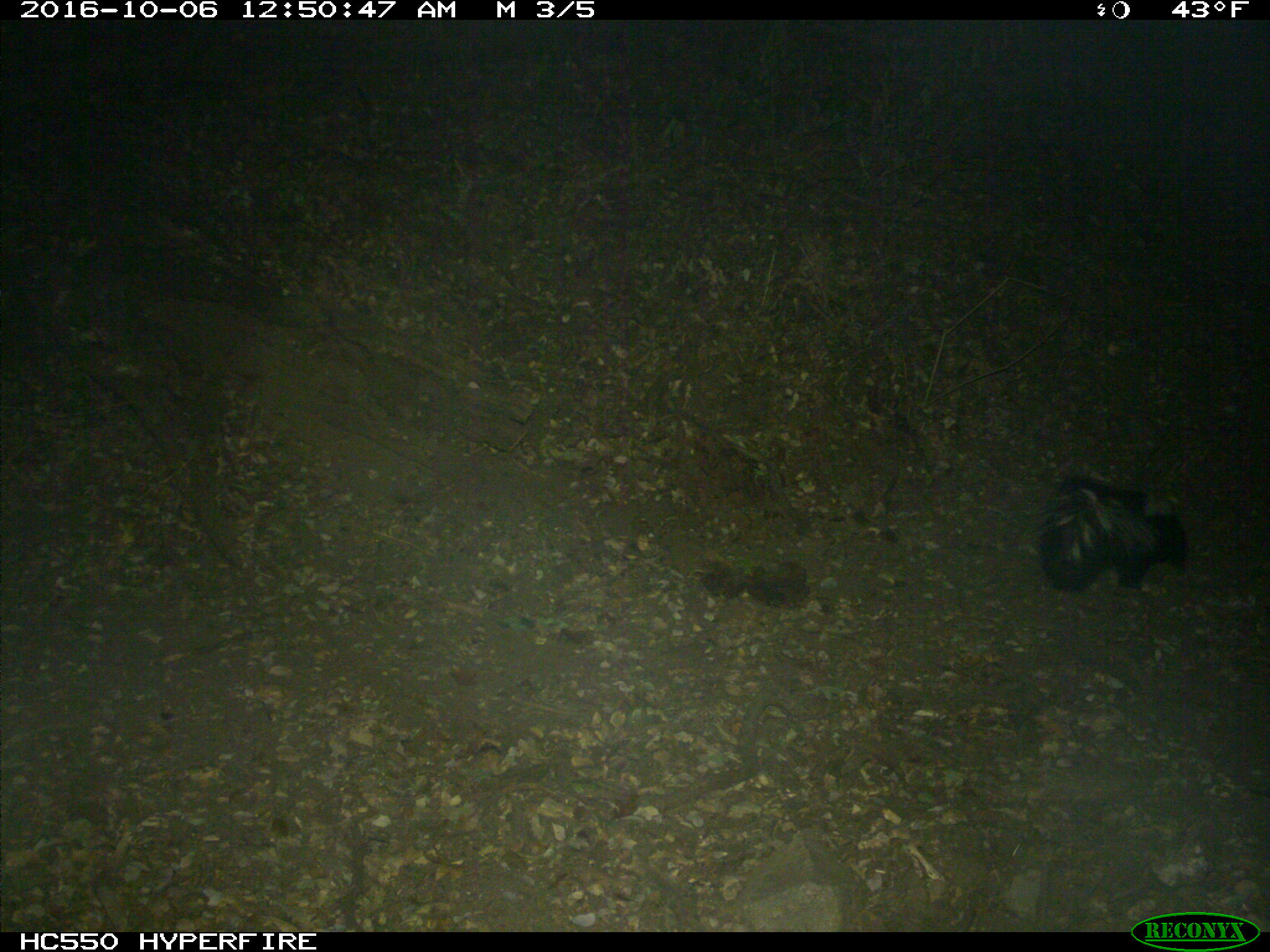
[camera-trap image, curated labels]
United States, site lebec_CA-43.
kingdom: Animalia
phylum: Chordata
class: Mammalia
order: Carnivora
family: Mephitidae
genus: Mephitis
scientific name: Mephitis mephitis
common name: striped skunk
Mephitis mephitis (striped skunk).